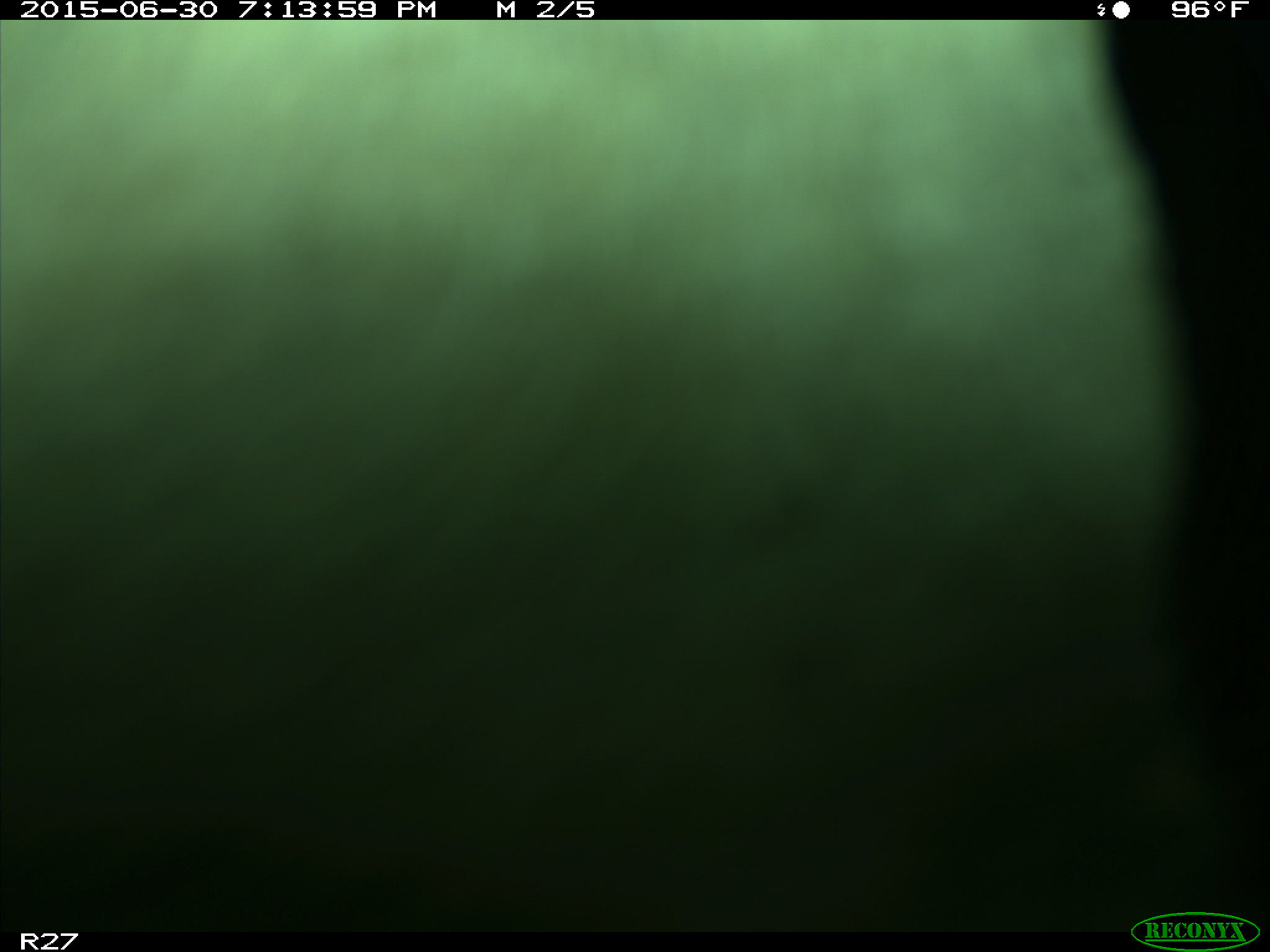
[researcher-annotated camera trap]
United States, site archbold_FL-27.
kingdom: Animalia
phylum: Chordata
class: Mammalia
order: Artiodactyla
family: Bovidae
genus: Bos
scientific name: Bos taurus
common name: domestic cow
Bos taurus (domestic cow).